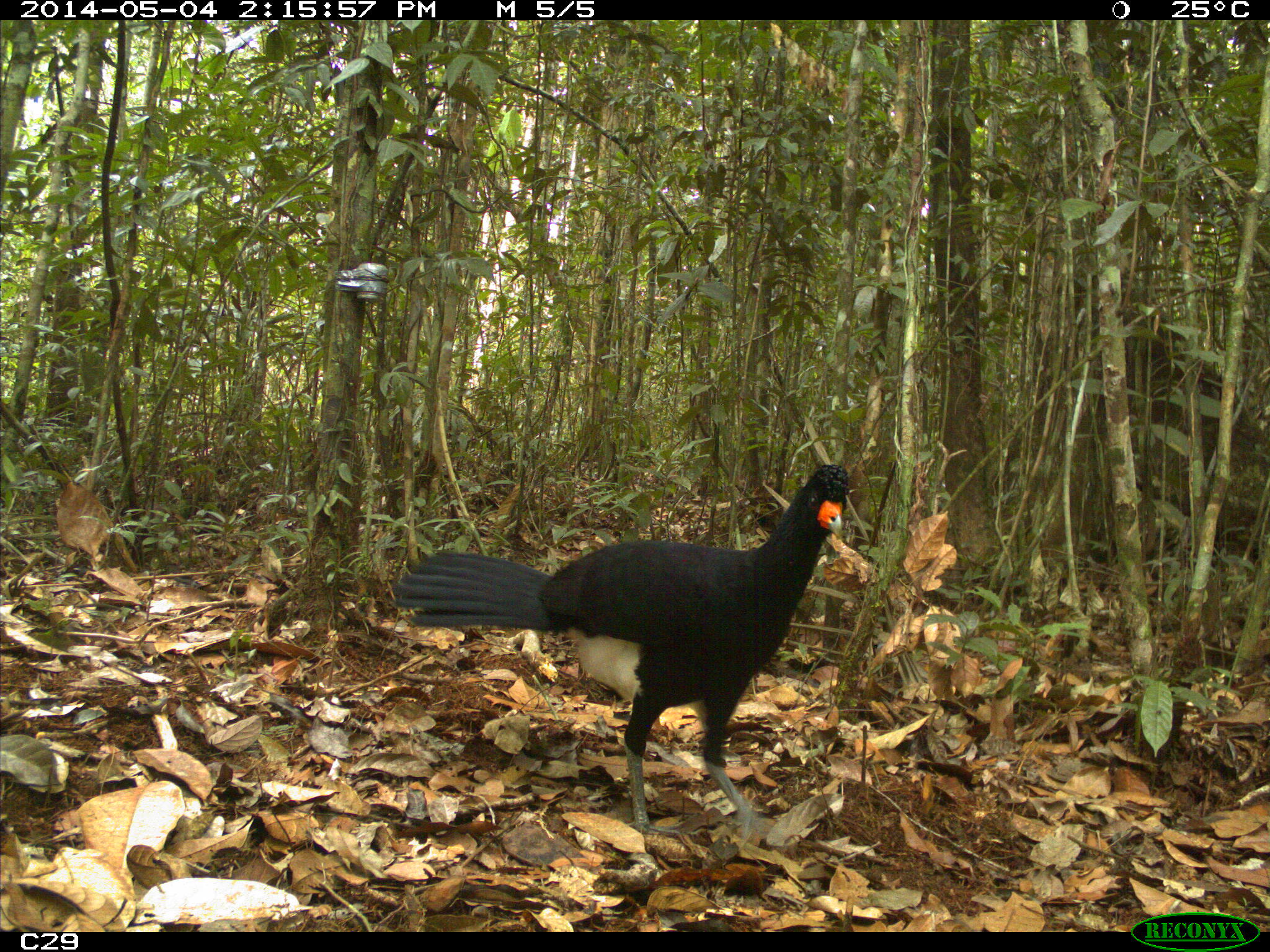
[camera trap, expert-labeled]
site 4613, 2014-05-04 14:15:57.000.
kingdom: Animalia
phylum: Chordata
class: Aves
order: Galliformes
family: Cracidae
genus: Crax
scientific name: Crax alector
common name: black curassow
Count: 2.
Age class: adult.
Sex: female.